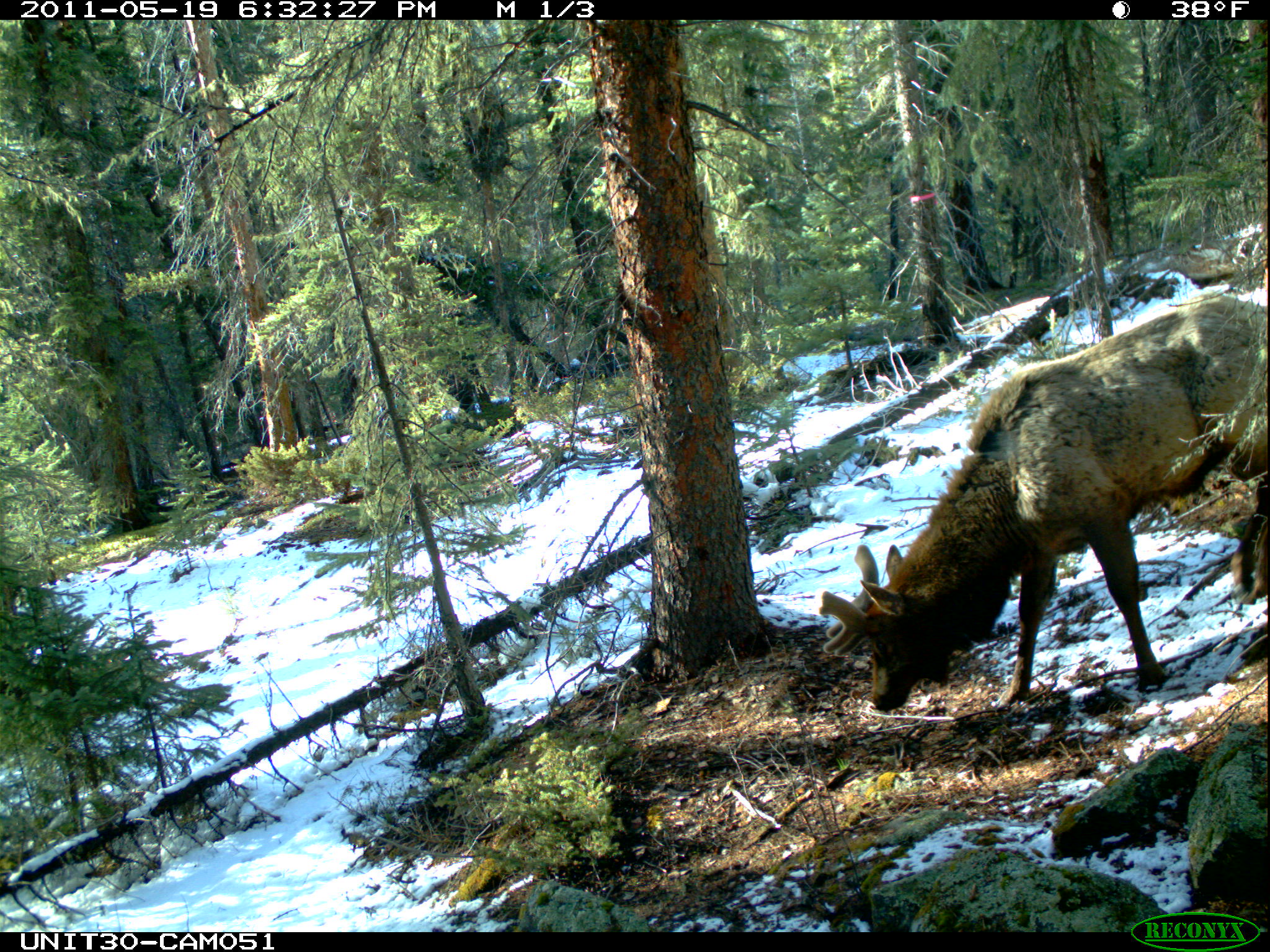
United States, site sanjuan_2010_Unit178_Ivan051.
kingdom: Animalia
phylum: Chordata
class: Mammalia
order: Artiodactyla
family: Cervidae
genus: Cervus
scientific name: Cervus elaphus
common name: red deer